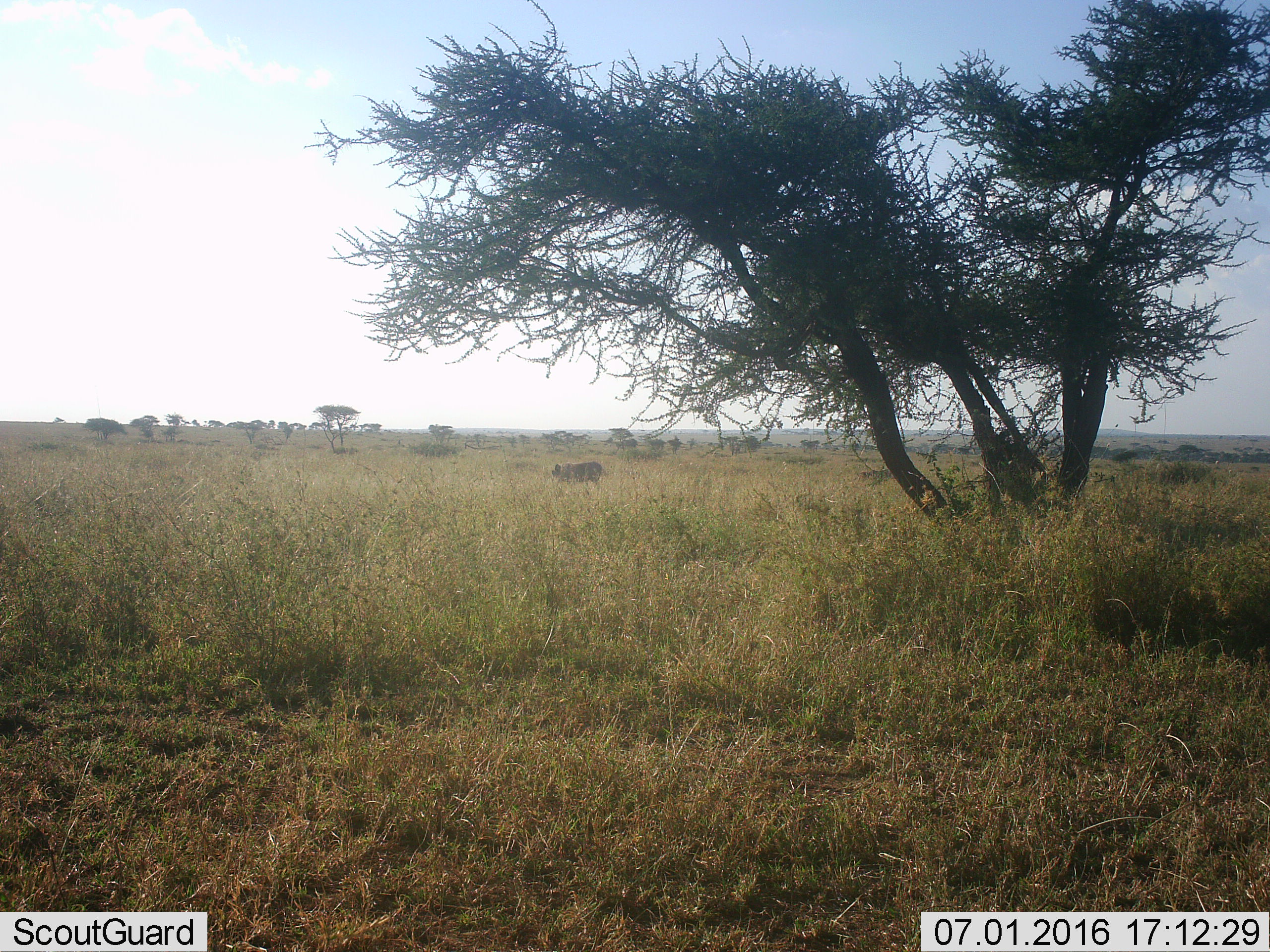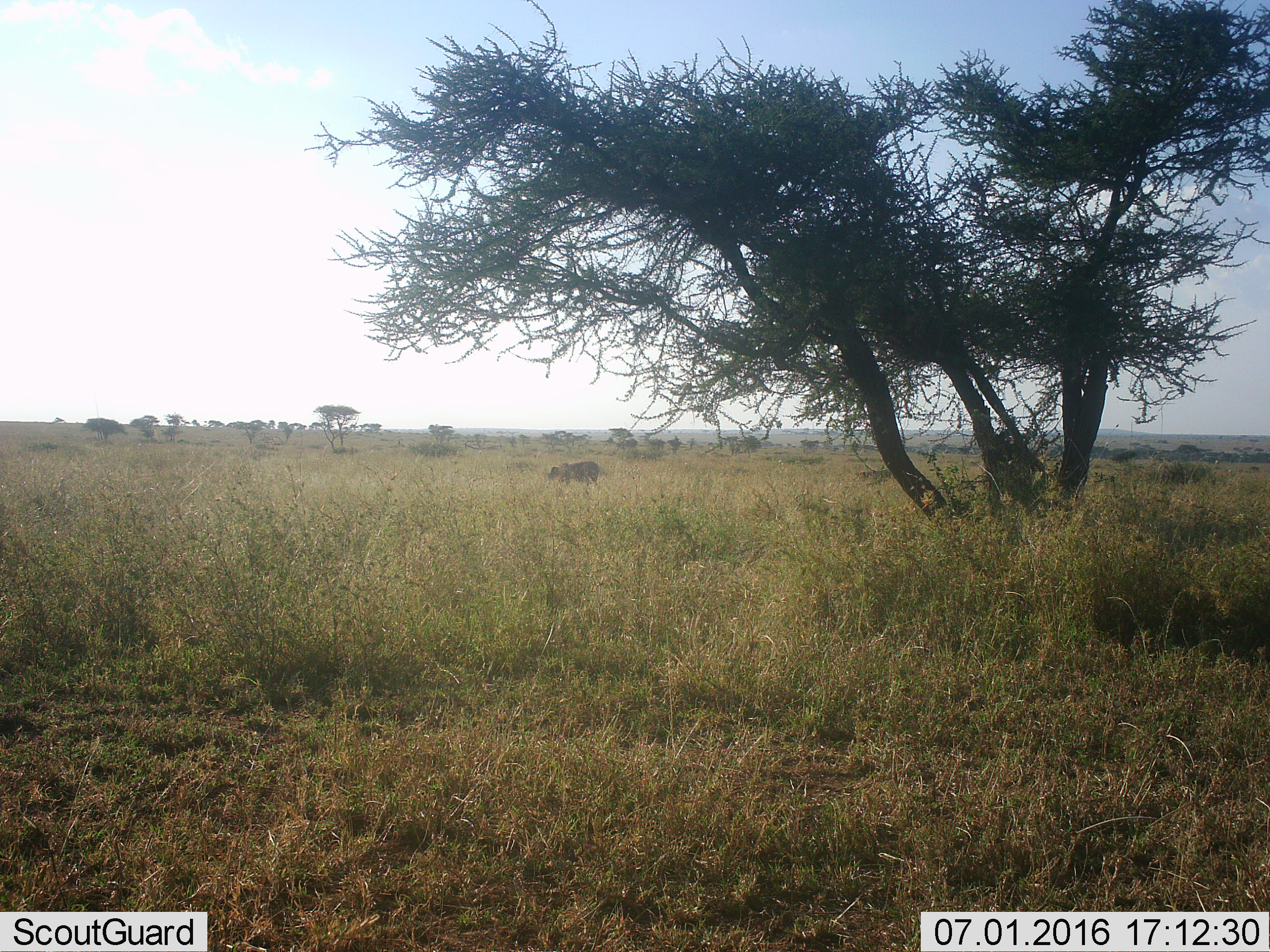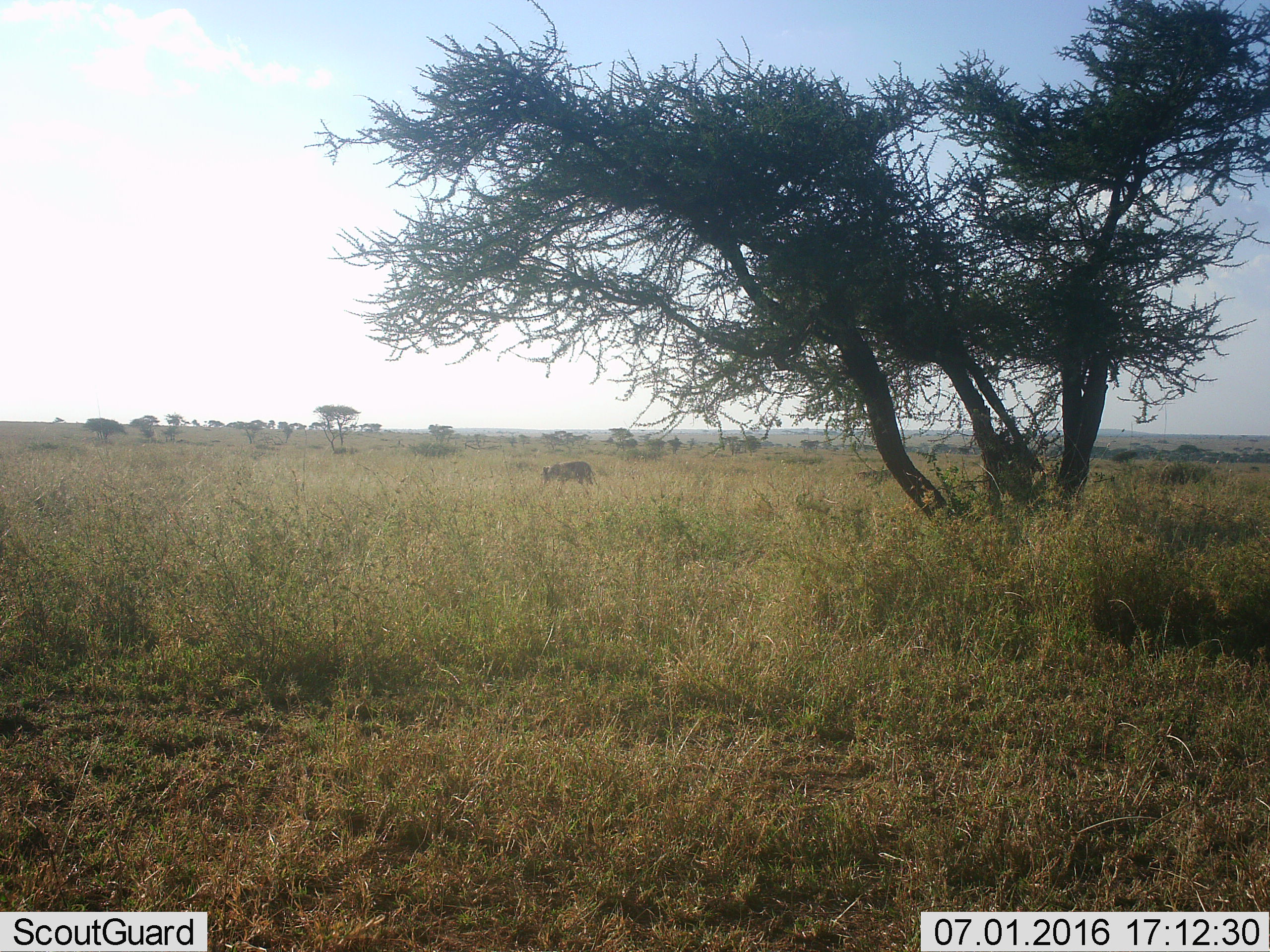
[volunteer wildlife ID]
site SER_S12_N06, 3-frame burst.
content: unidentified animal